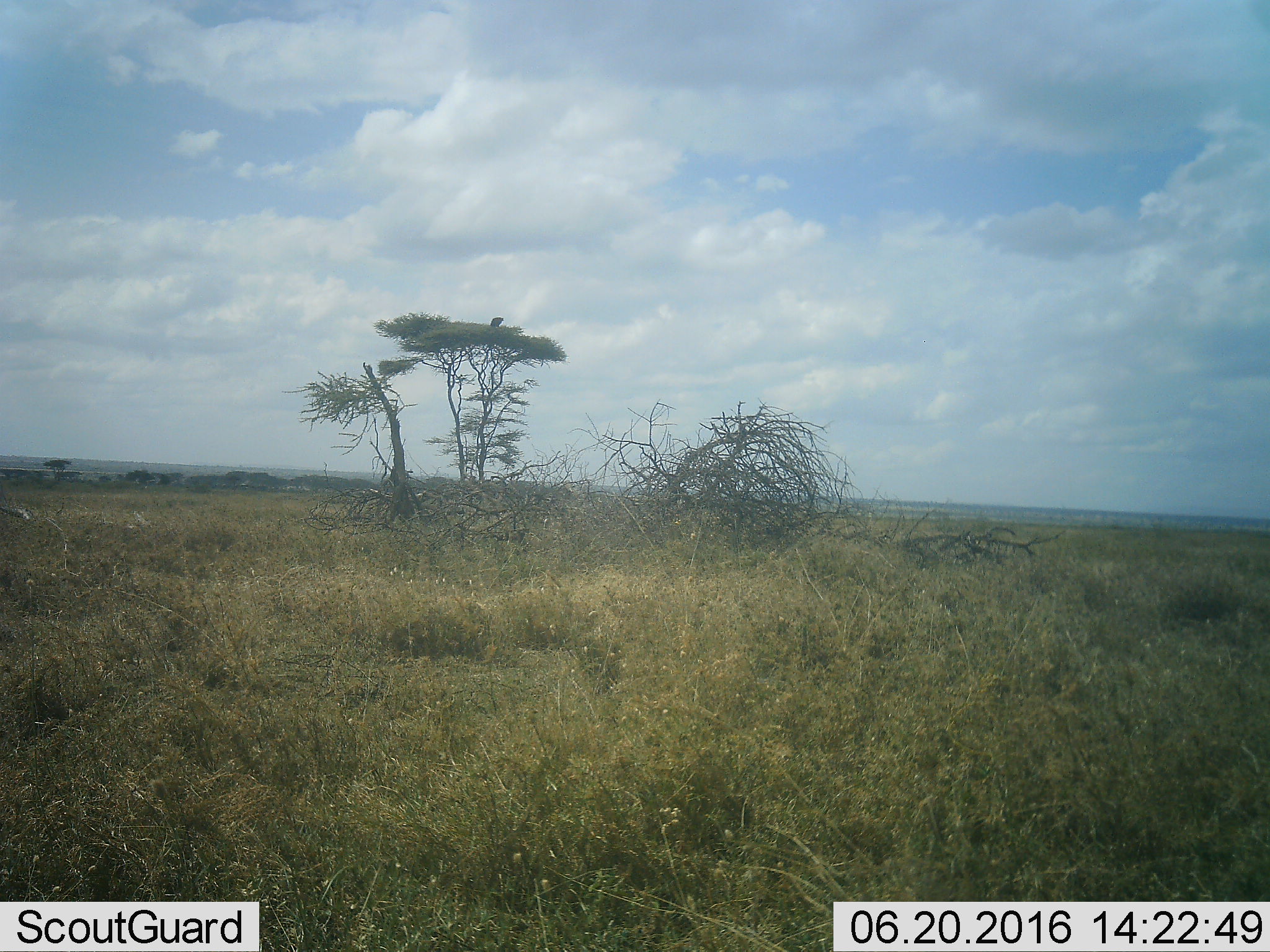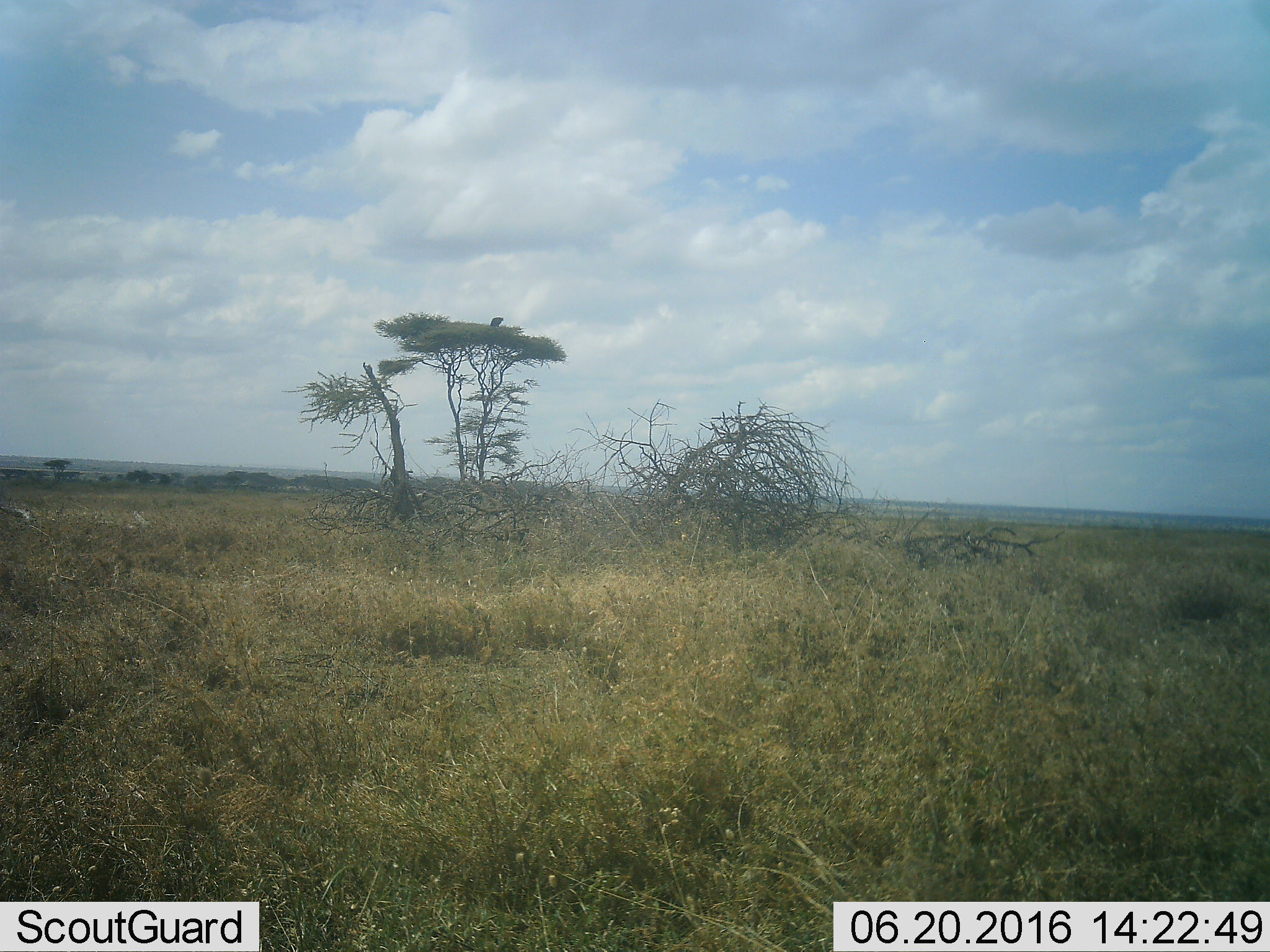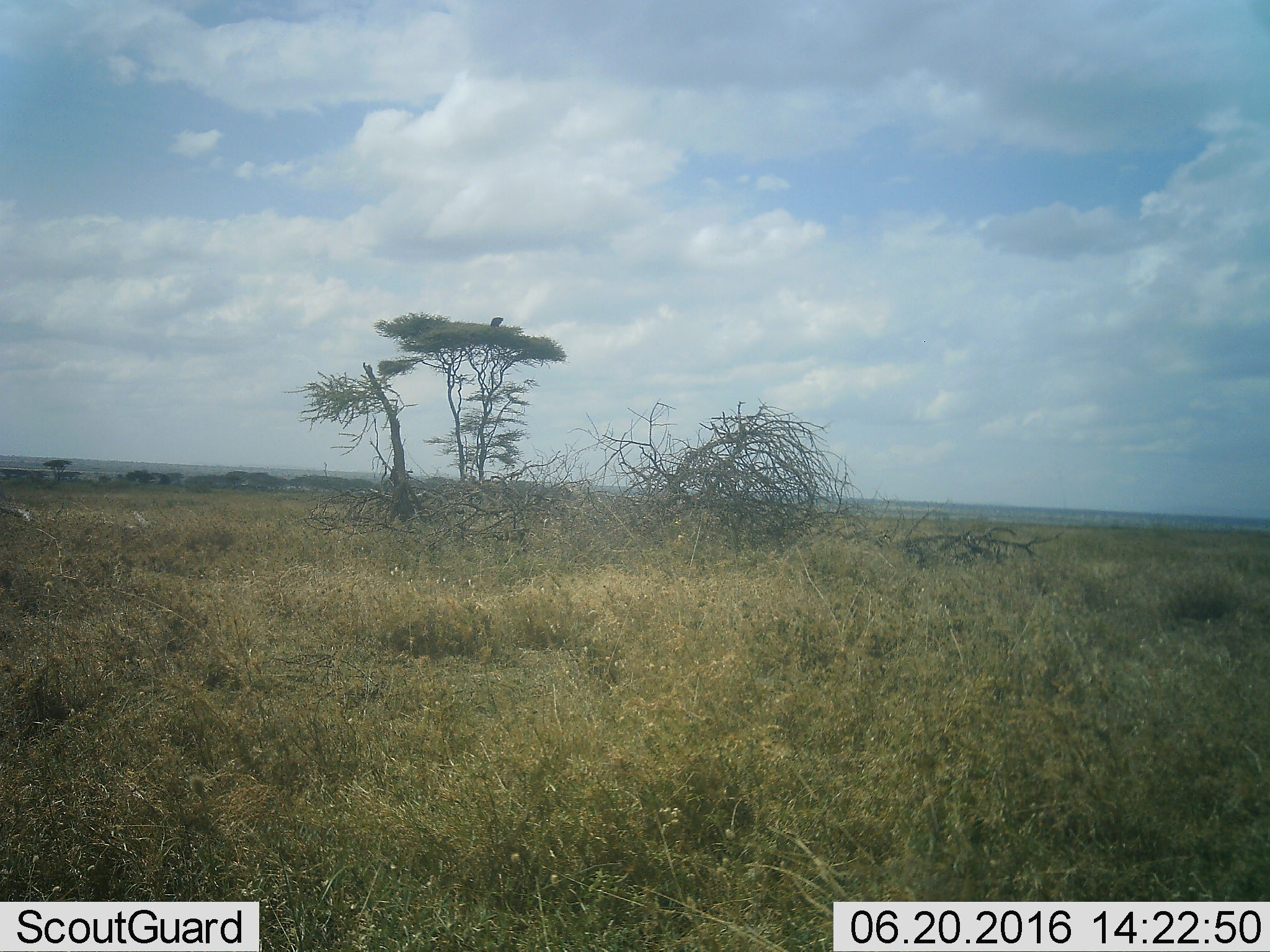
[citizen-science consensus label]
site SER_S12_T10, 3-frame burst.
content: unidentified animal